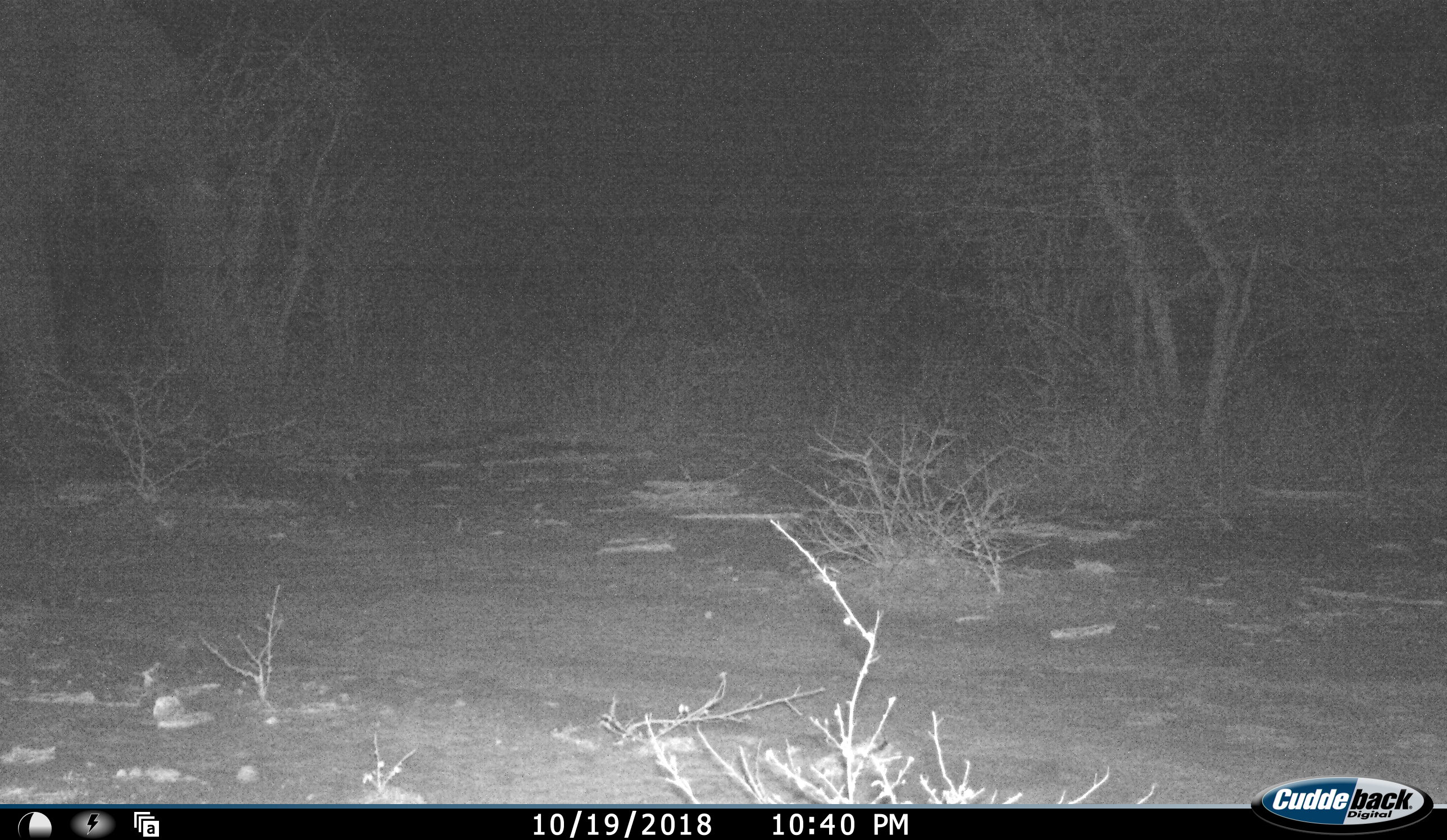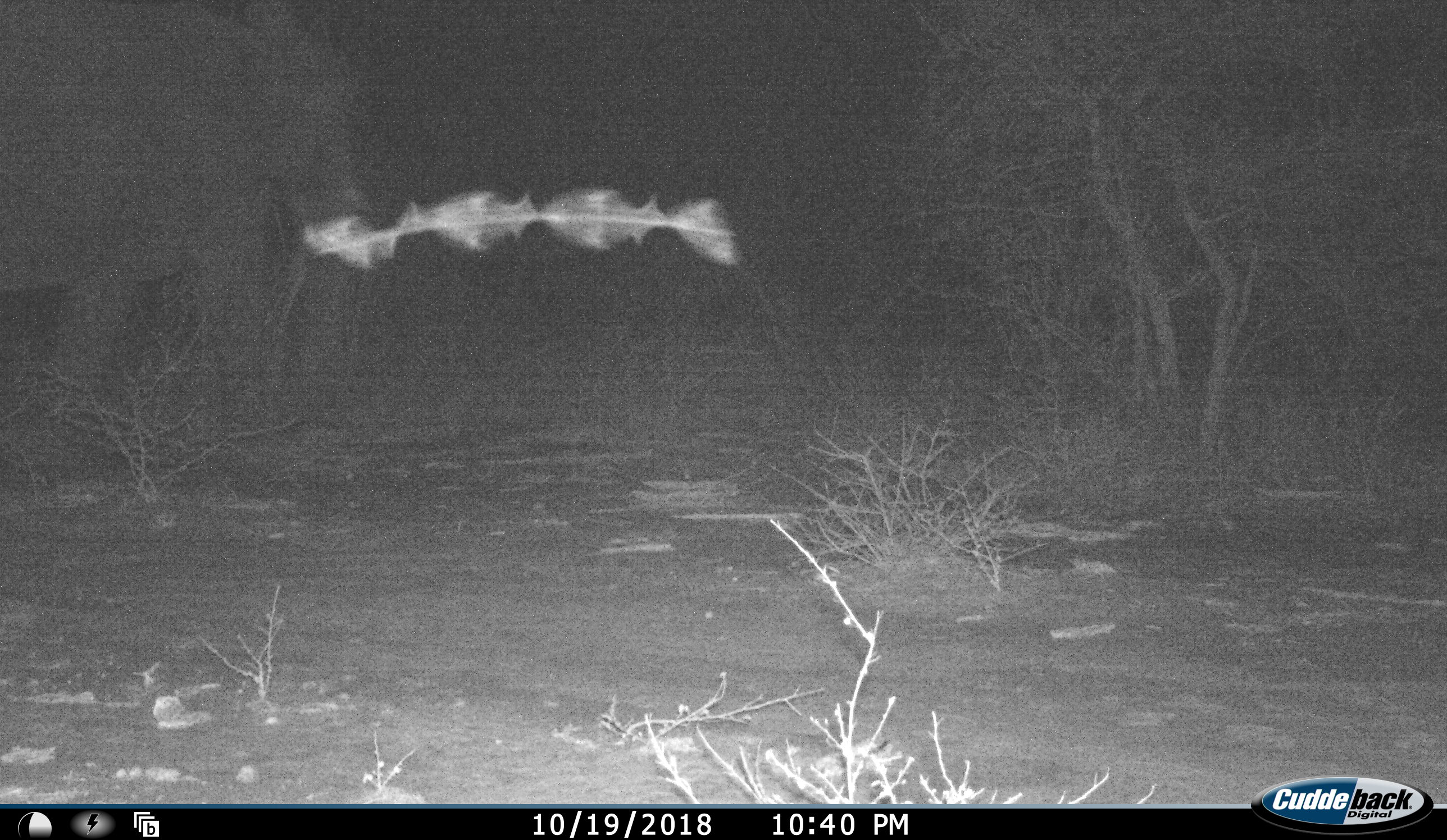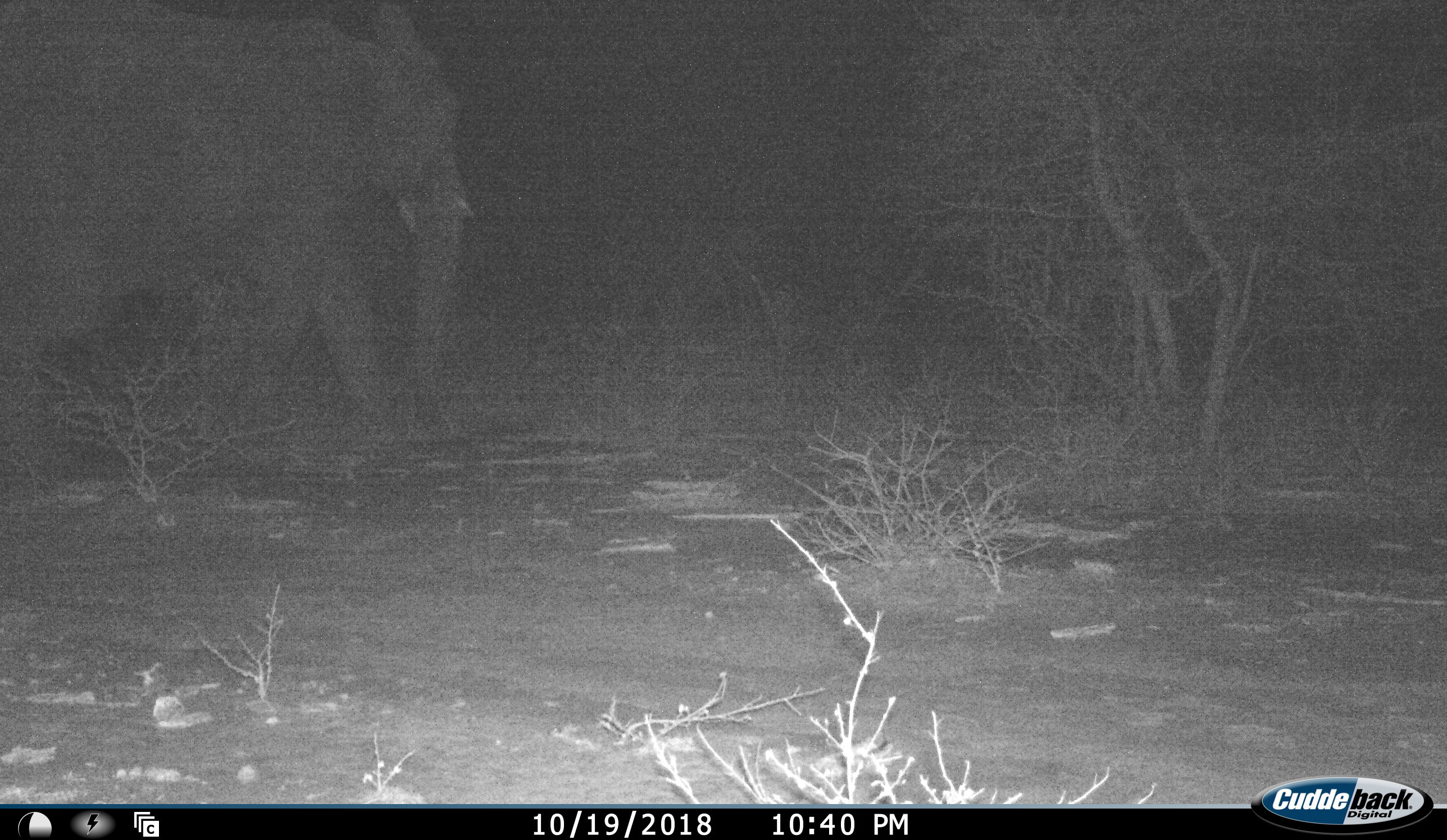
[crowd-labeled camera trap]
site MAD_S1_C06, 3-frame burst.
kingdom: Animalia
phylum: Chordata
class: Mammalia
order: Proboscidea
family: Elephantidae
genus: Loxodonta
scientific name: Loxodonta africana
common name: african bush elephant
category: elephant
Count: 1.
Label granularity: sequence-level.